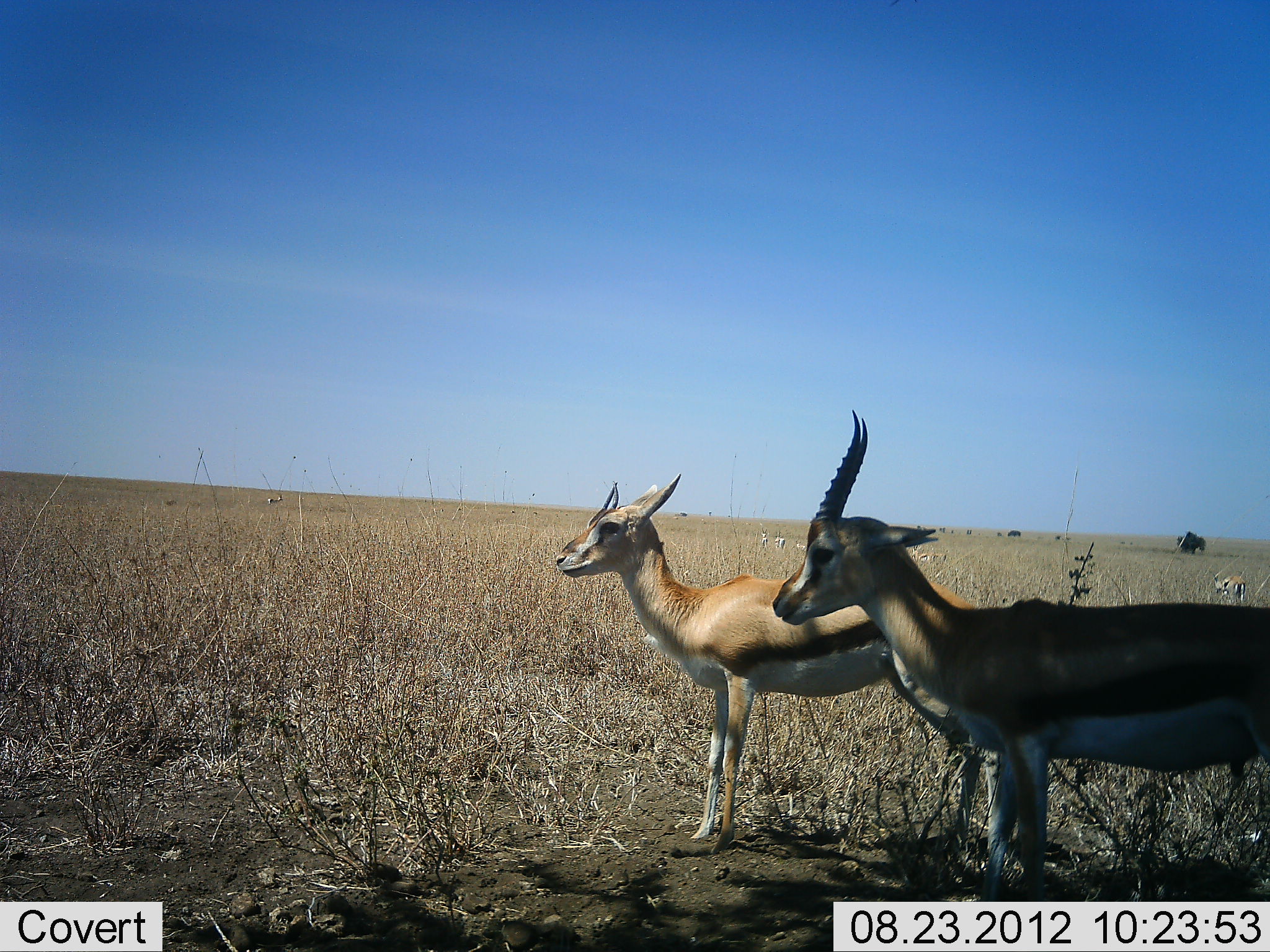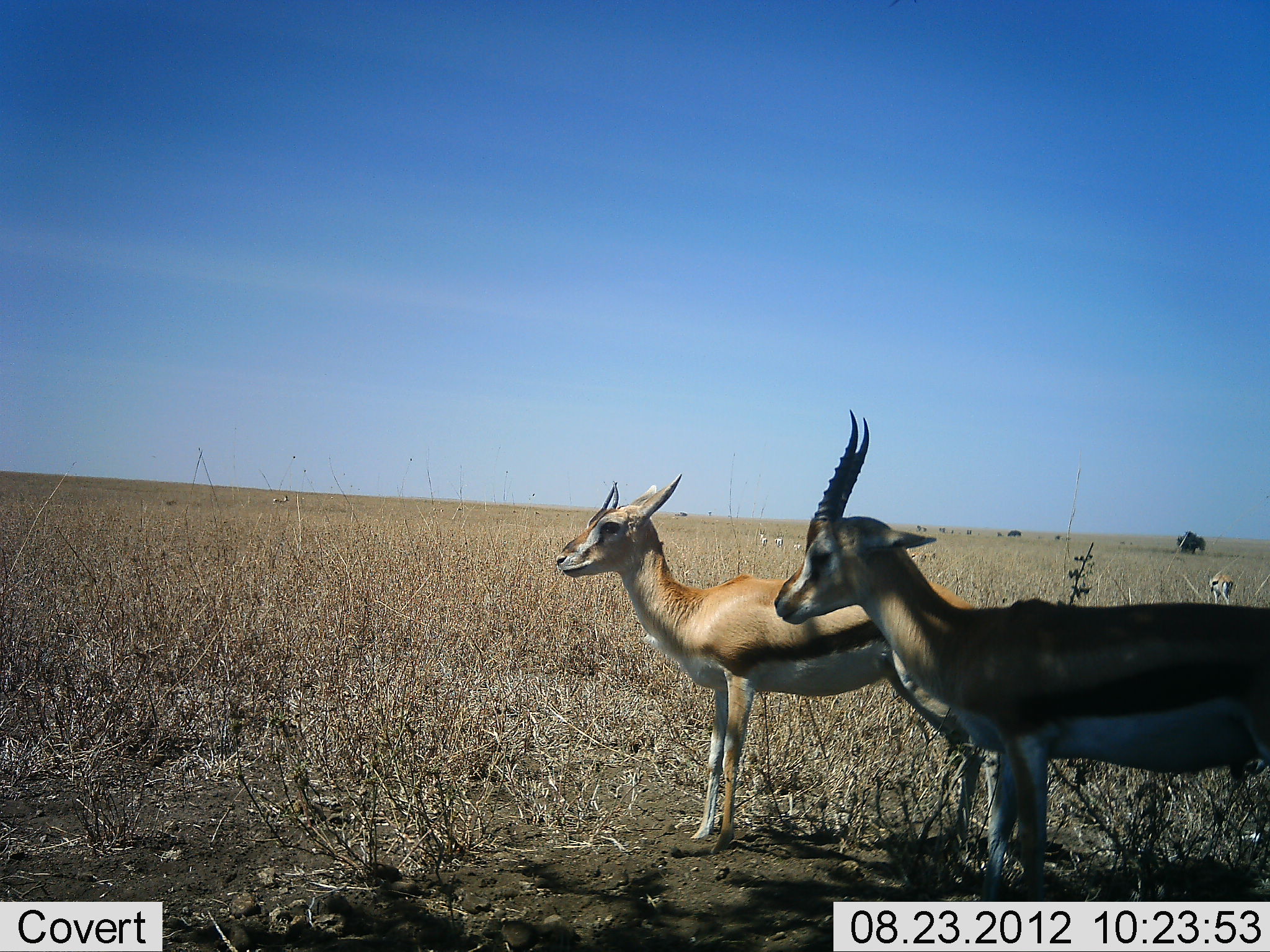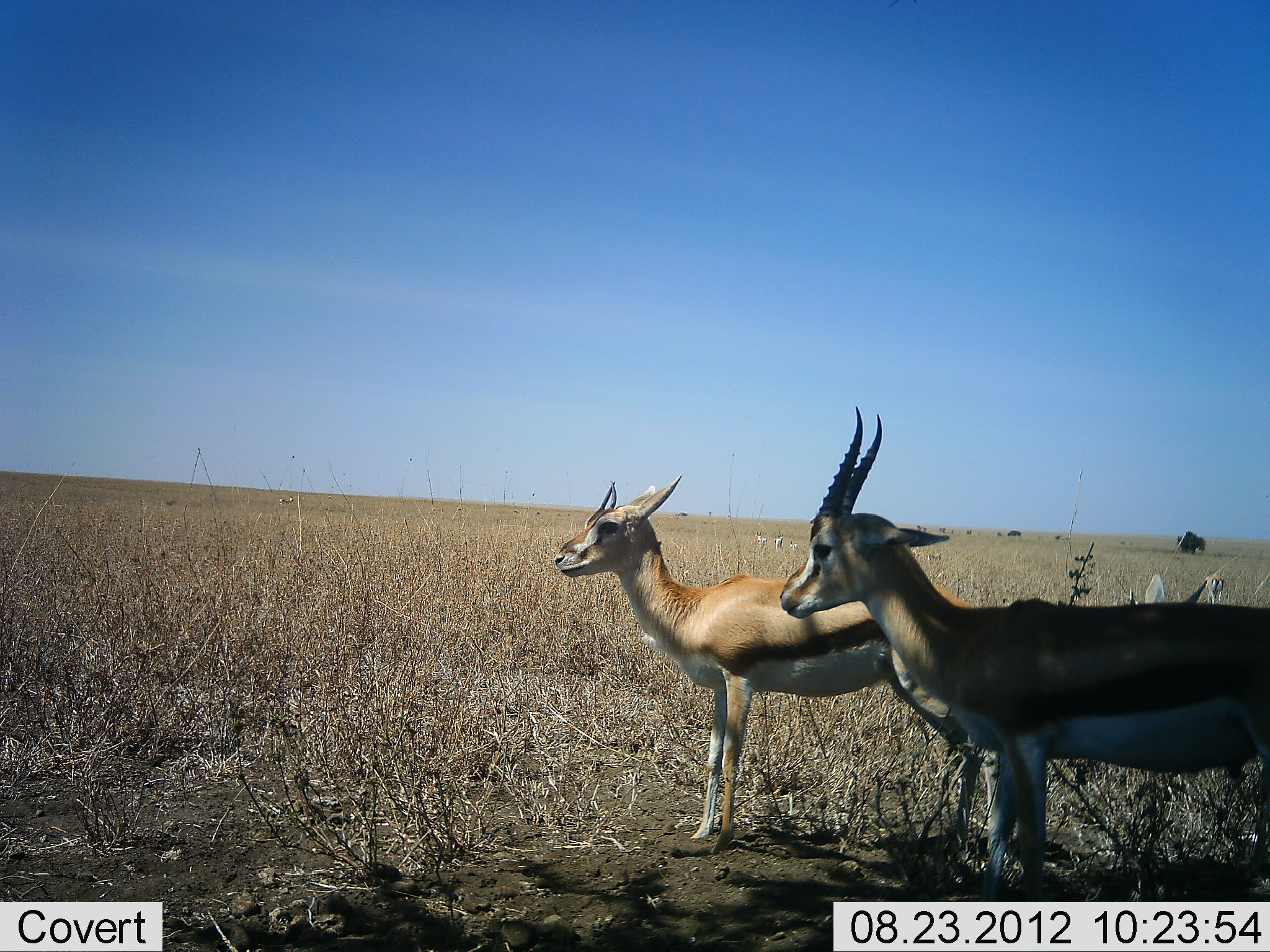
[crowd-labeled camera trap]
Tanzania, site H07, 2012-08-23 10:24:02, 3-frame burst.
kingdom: Animalia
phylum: Chordata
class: Mammalia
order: Artiodactyla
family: Bovidae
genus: Eudorcas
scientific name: Eudorcas thomsonii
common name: thomson's gazelle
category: gazellethomsons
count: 4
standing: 100%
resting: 0%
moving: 10%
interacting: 0%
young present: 0%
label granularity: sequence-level